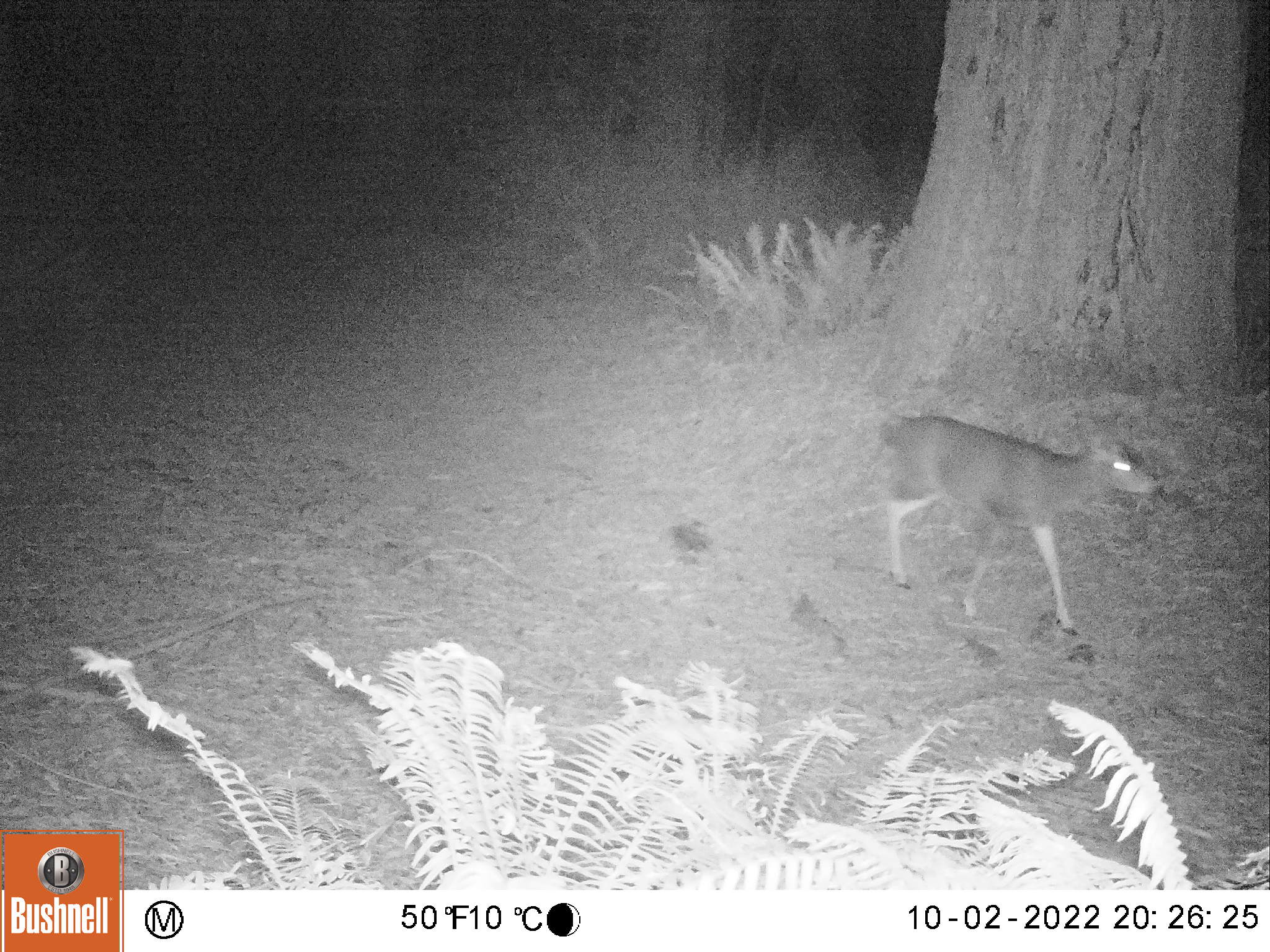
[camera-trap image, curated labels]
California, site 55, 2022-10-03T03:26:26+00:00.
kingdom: Animalia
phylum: Chordata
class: Mammalia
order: Artiodactyla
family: Cervidae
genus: Odocoileus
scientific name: Odocoileus hemionus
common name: mule deer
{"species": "mule deer (Odocoileus hemionus)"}